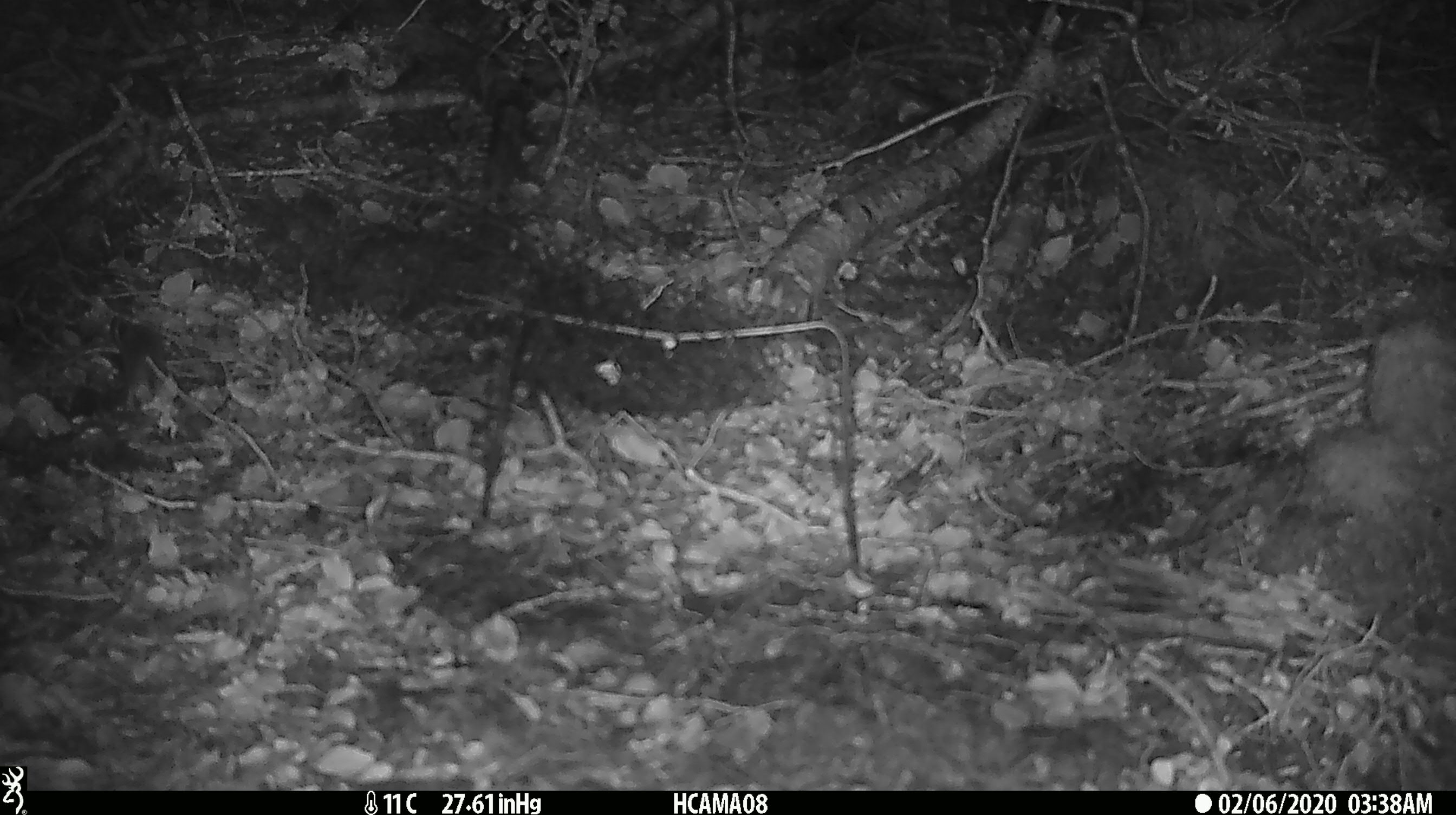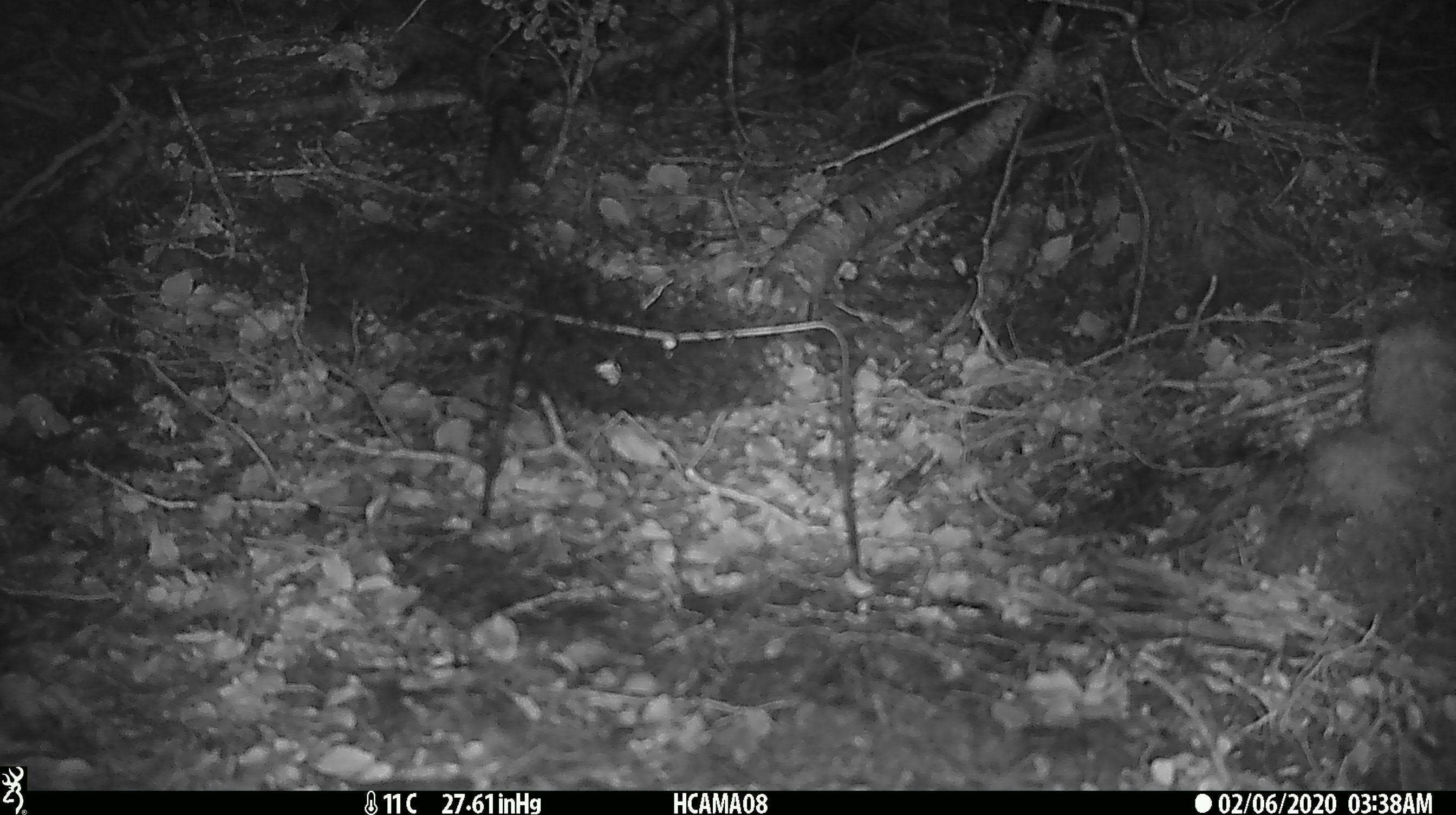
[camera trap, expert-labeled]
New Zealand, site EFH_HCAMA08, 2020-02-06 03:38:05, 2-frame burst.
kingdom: Animalia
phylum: Chordata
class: Mammalia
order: Rodentia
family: Muridae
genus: Mus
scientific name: Mus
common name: mouse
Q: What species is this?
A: Mouse (Mus).